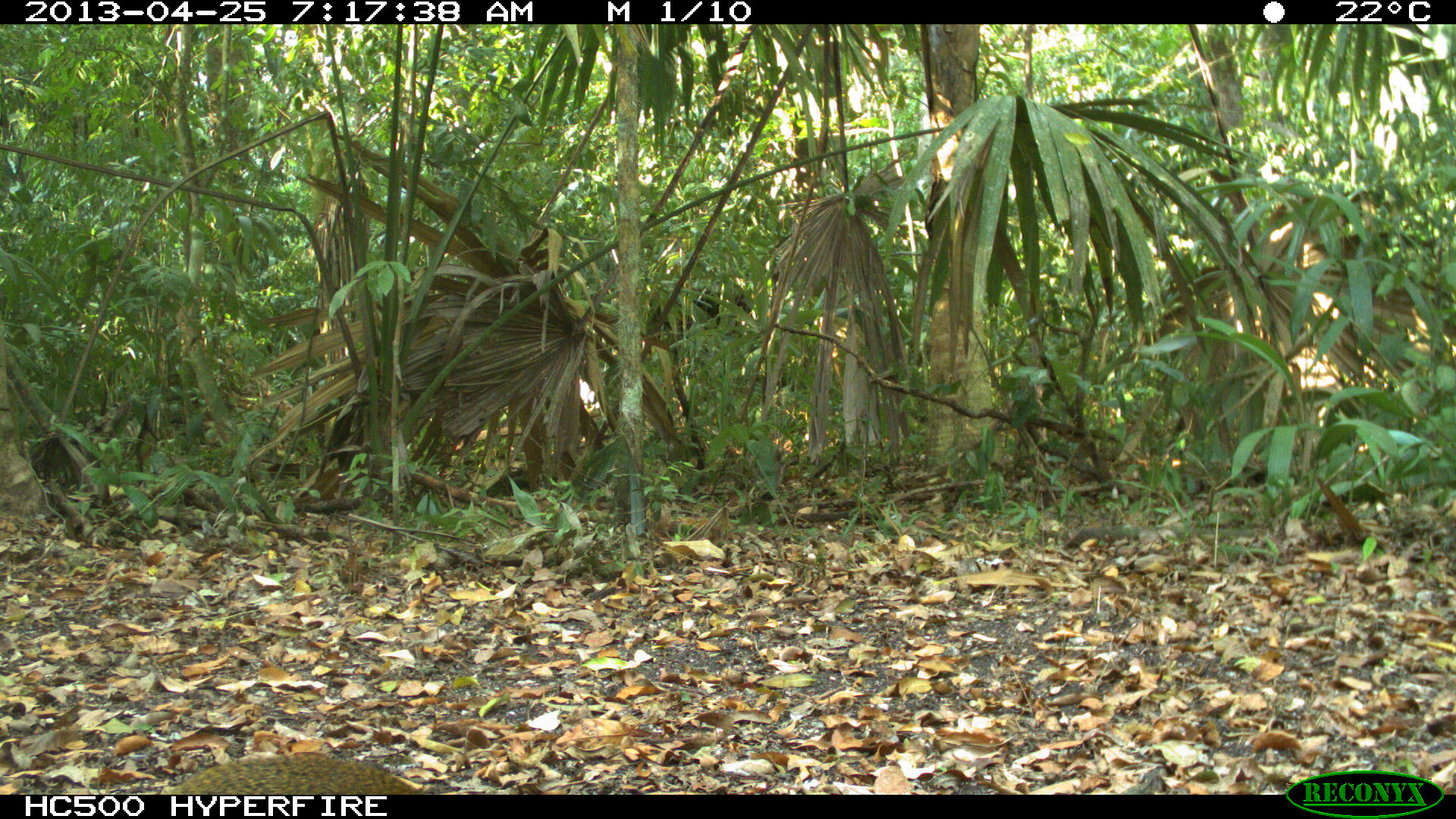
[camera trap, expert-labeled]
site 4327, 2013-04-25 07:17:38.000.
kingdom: Animalia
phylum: Chordata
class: Mammalia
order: Rodentia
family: Dasyproctidae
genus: Dasyprocta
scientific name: Dasyprocta punctata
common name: central american agouti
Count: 1.